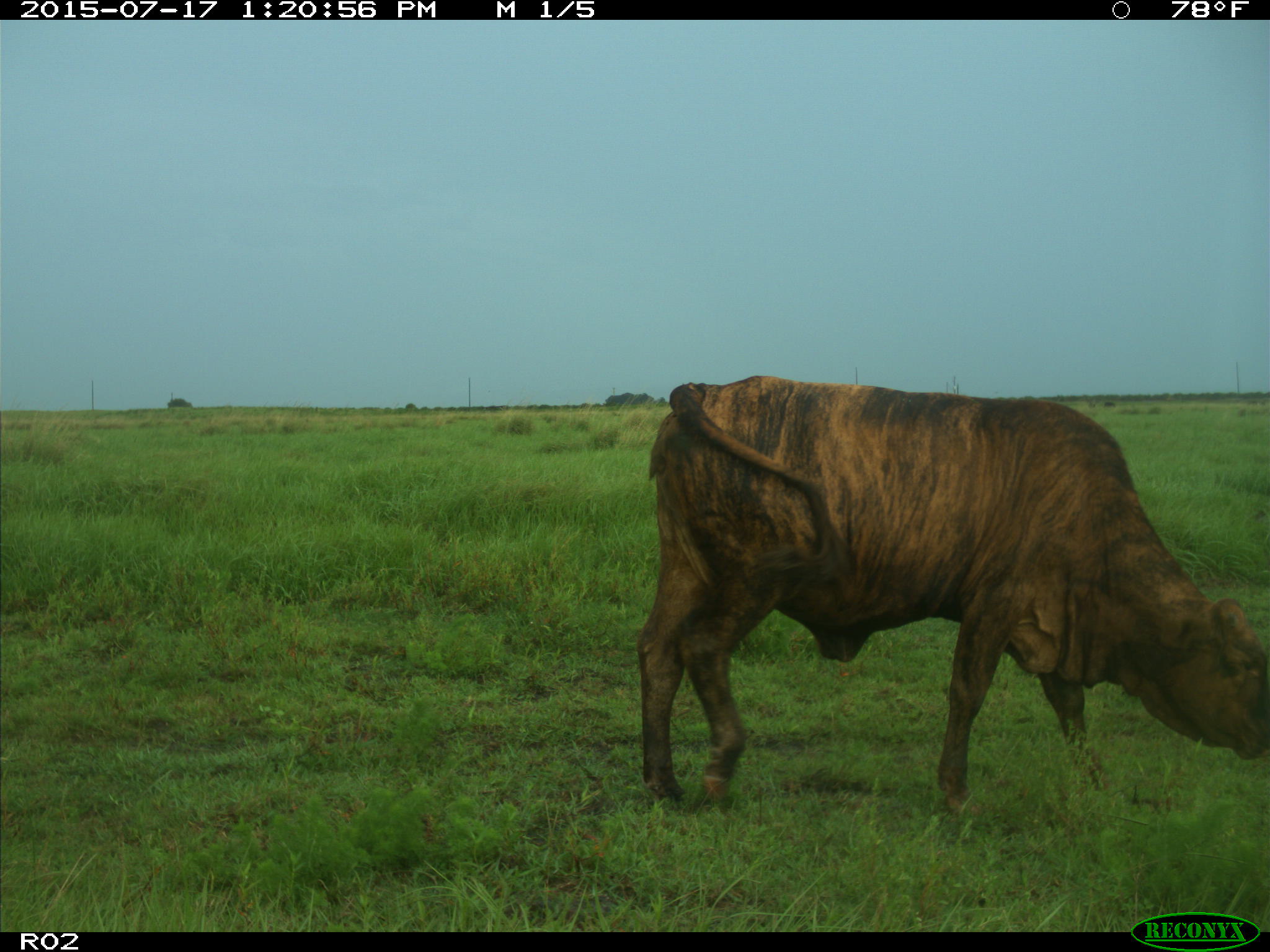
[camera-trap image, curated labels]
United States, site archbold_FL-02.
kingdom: Animalia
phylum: Chordata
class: Mammalia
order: Artiodactyla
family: Bovidae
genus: Bos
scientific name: Bos taurus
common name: domestic cow